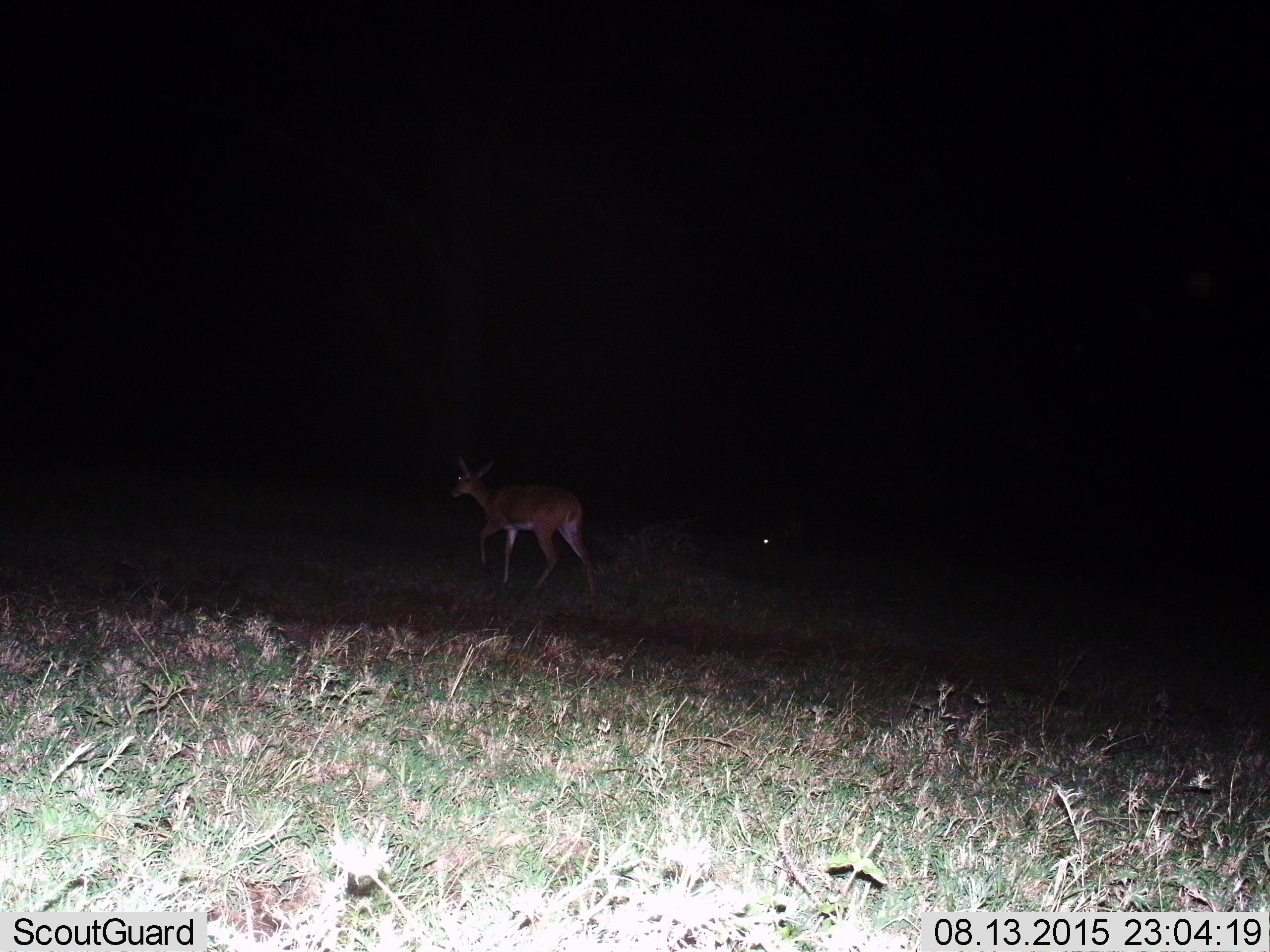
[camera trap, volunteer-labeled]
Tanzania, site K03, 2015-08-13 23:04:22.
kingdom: Animalia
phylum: Chordata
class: Mammalia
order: Artiodactyla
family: Bovidae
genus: Nanger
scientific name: Nanger granti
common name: grant's gazelle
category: gazellegrants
Gazellegrants (grant's gazelle) (Nanger granti), count 1. Behavior (volunteer vote fractions): standing 25%, resting 0%, moving 75%, interacting 0%. Young present (vote fraction): 0%. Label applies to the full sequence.